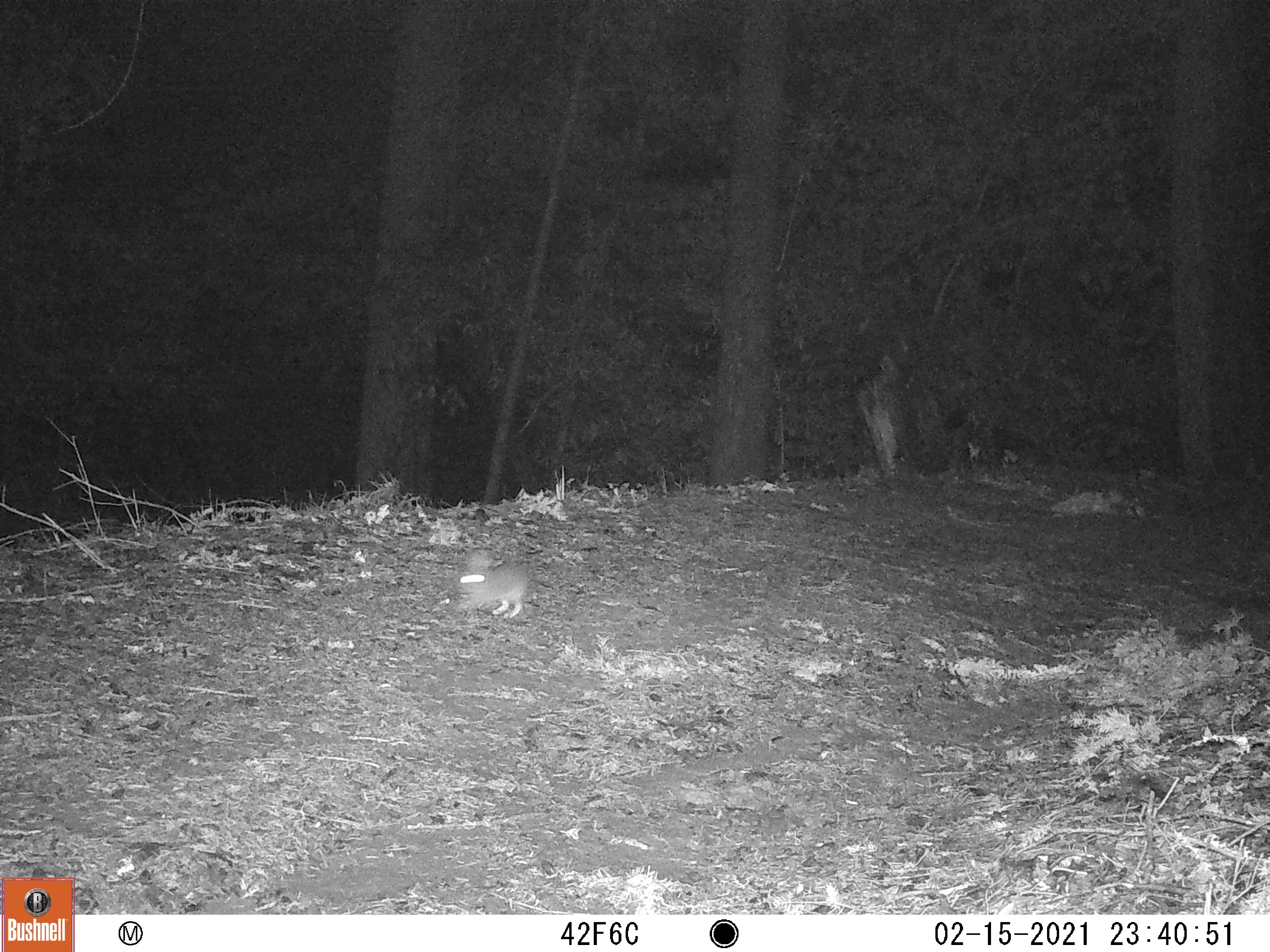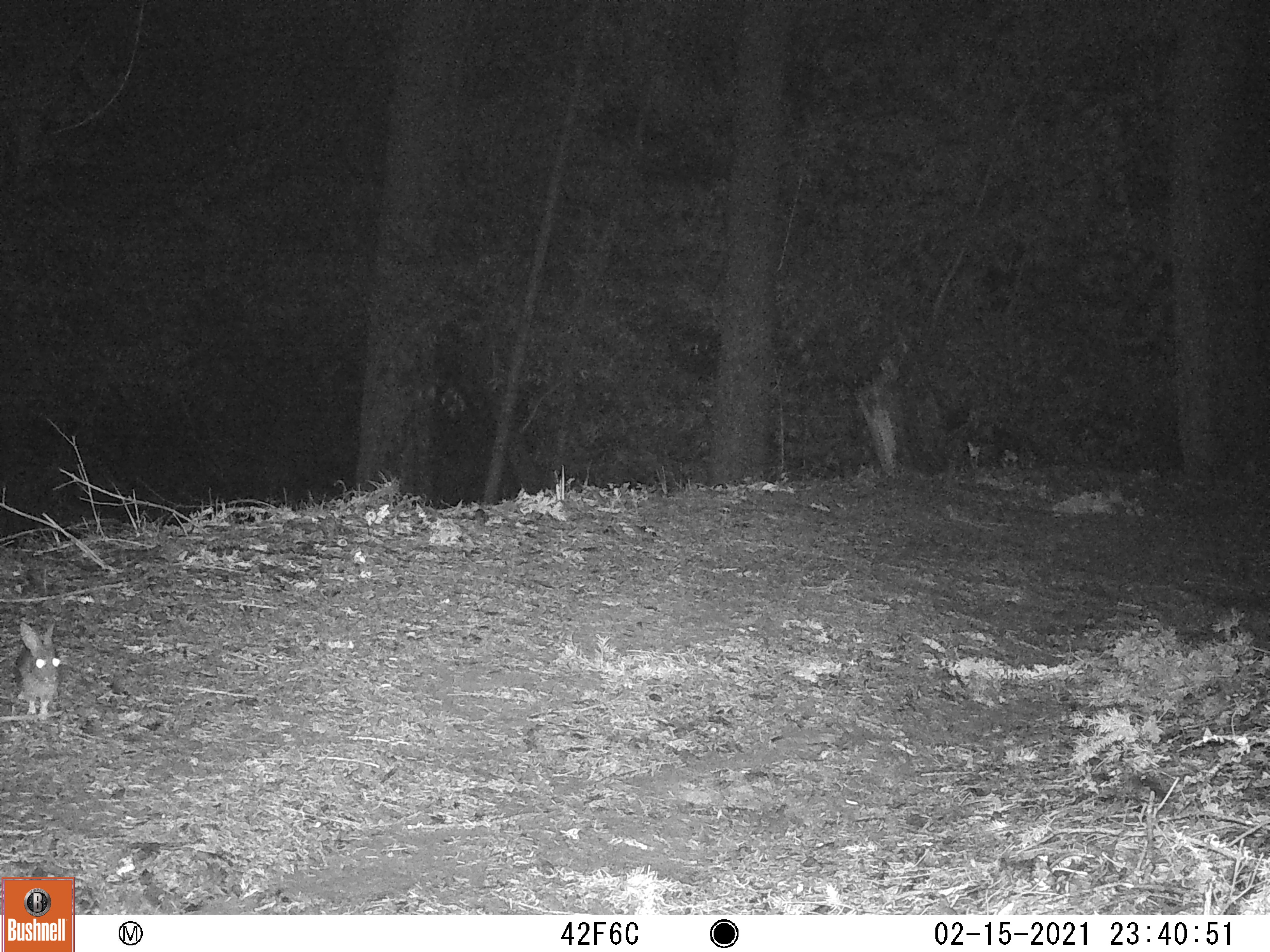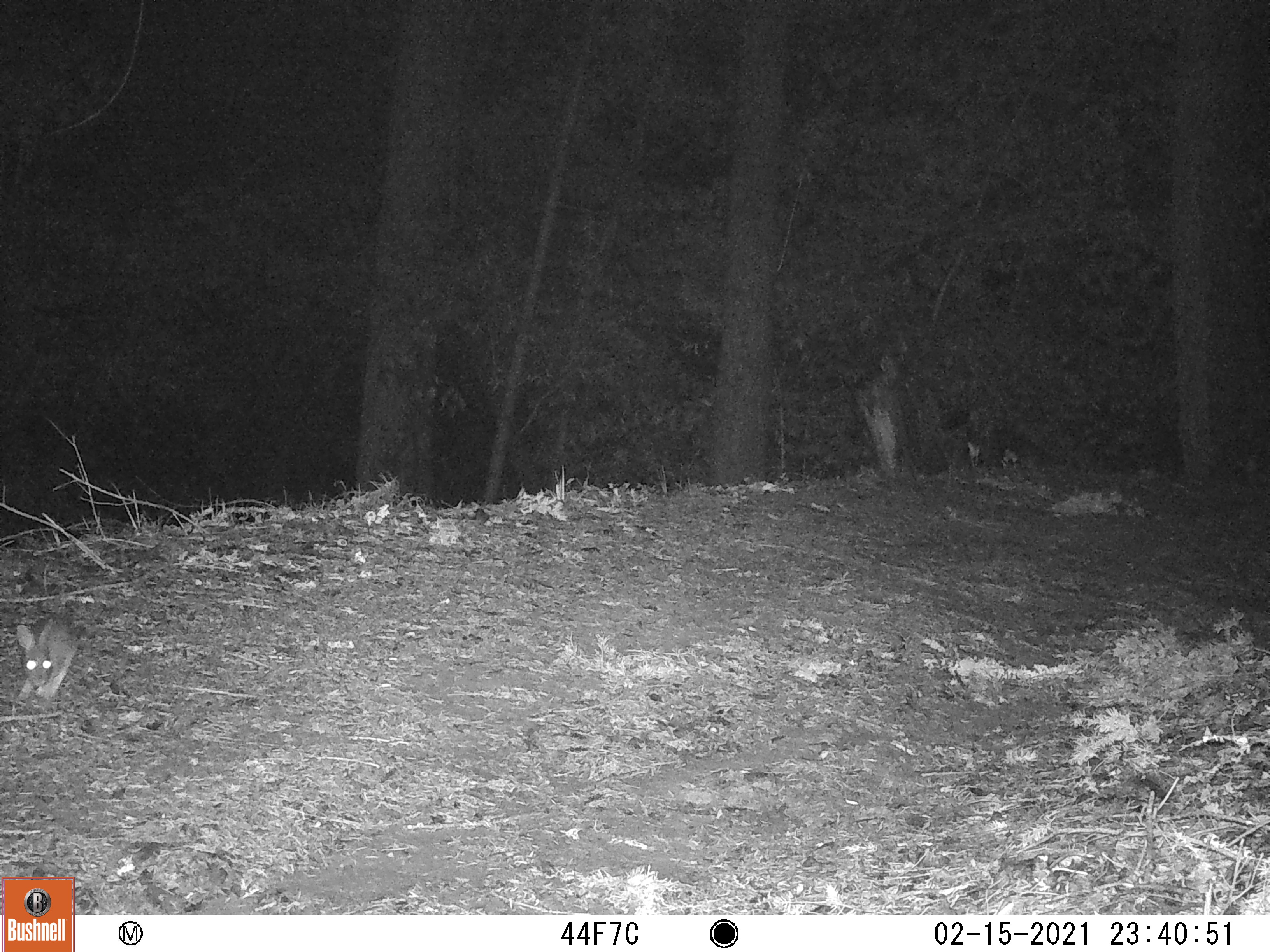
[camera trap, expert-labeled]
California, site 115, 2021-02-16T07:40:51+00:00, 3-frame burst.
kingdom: Animalia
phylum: Chordata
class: Mammalia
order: Lagomorpha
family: Leporidae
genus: Sylvilagus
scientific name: Sylvilagus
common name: cottontail rabbit